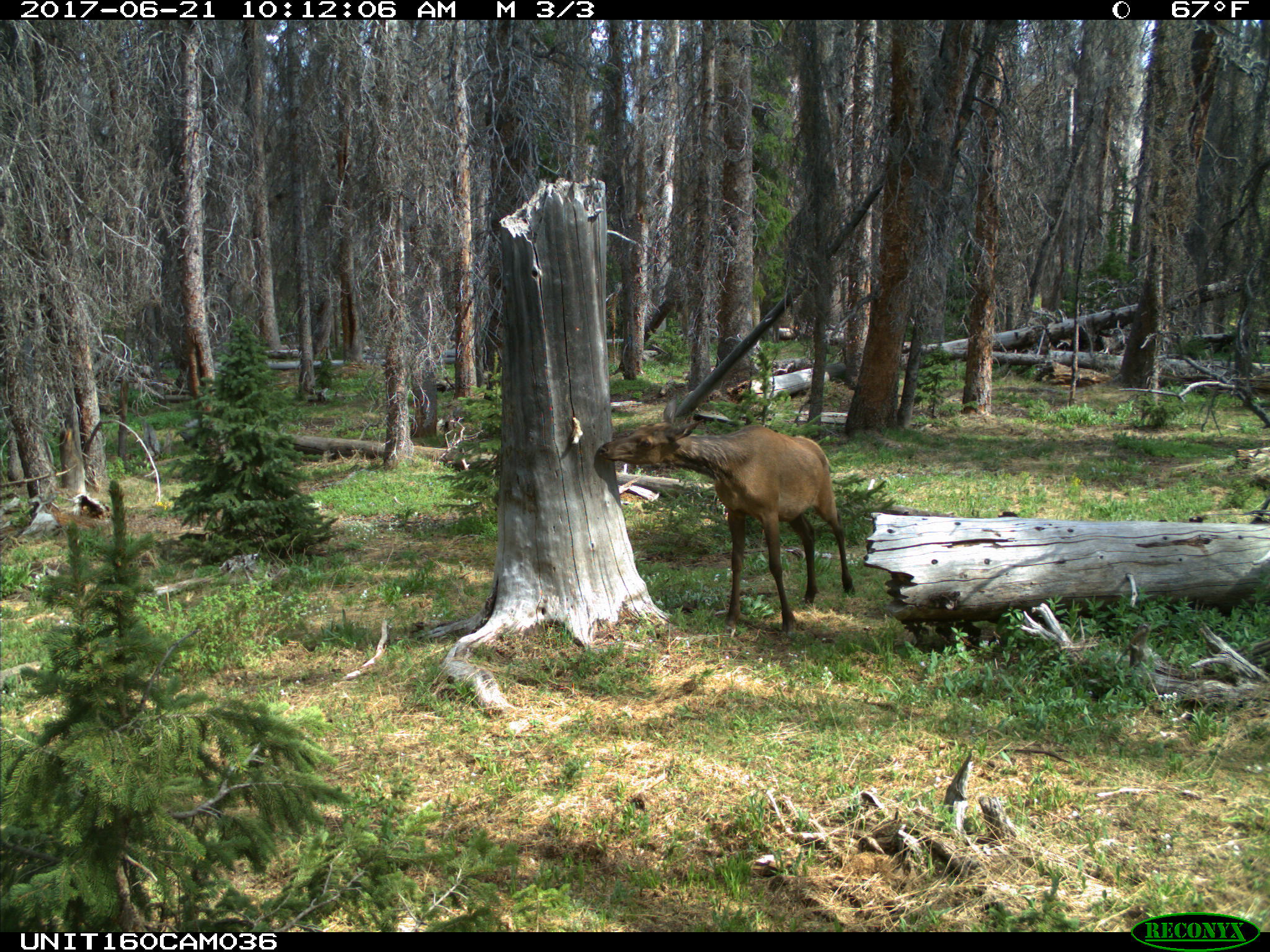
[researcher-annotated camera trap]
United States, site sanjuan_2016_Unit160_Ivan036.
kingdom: Animalia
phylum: Chordata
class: Mammalia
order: Artiodactyla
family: Cervidae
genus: Cervus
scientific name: Cervus elaphus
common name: red deer